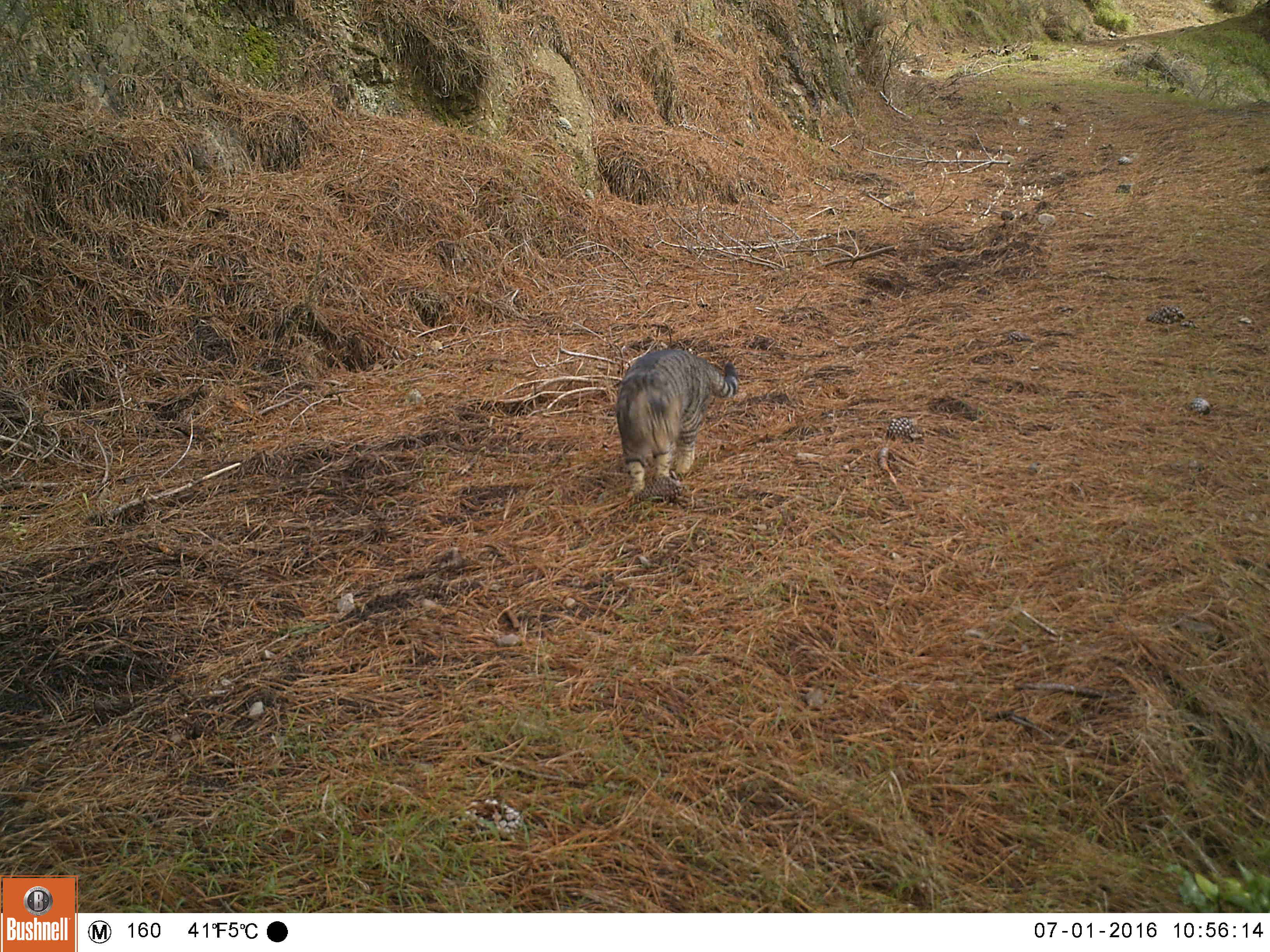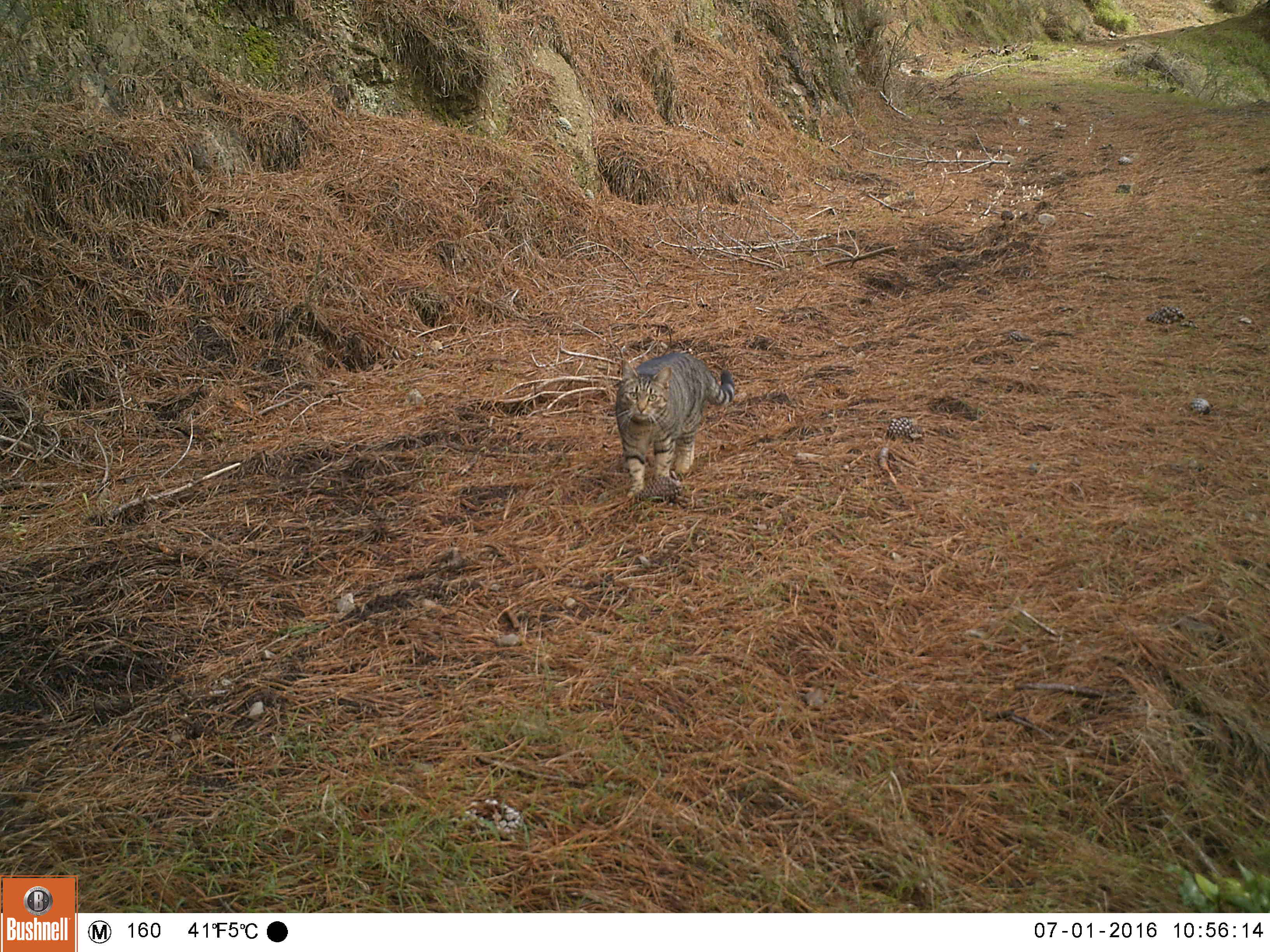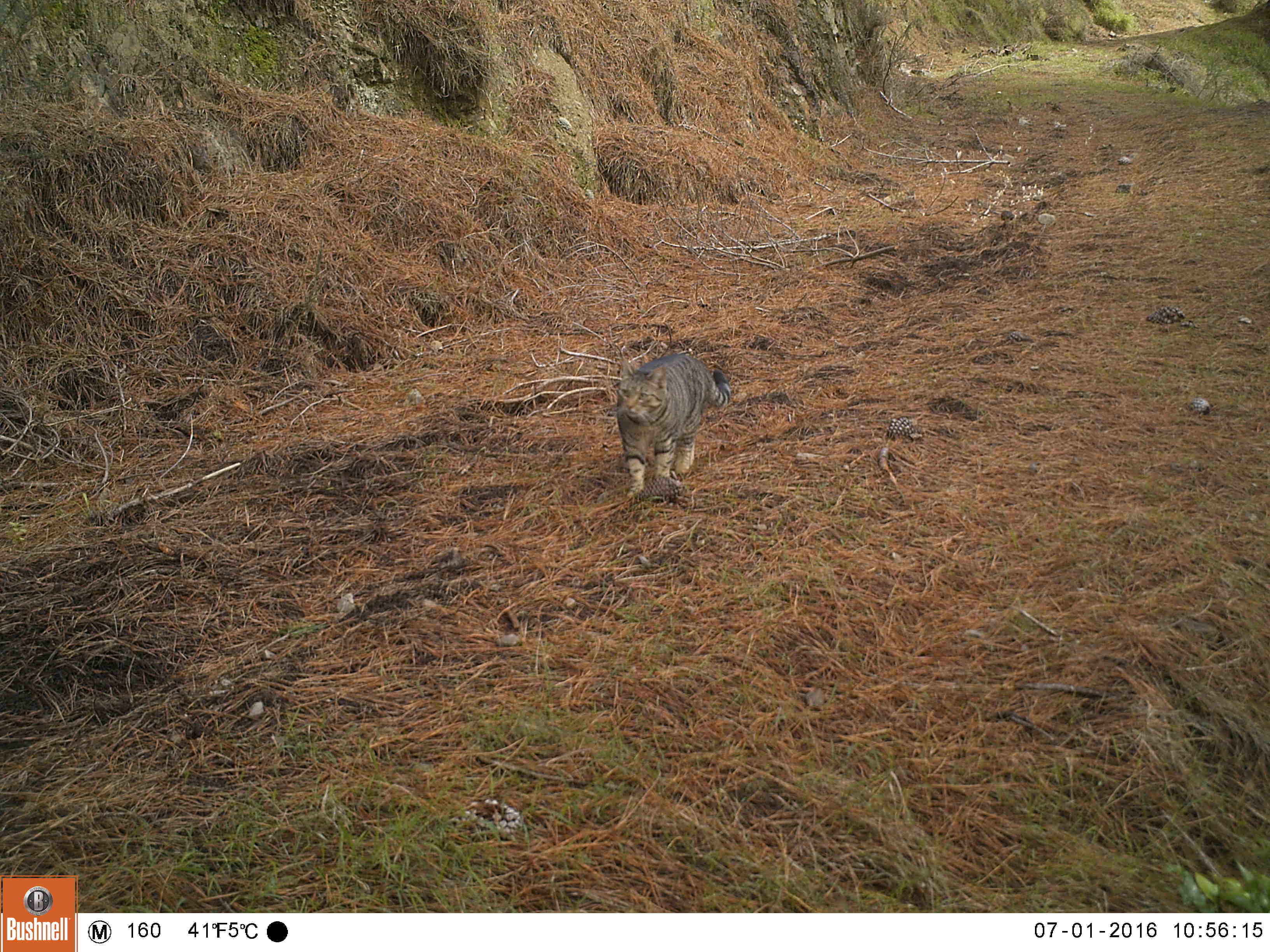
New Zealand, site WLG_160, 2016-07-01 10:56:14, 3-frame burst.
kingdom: Animalia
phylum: Chordata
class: Mammalia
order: Carnivora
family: Felidae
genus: Felis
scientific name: Felis catus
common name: domestic cat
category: cat